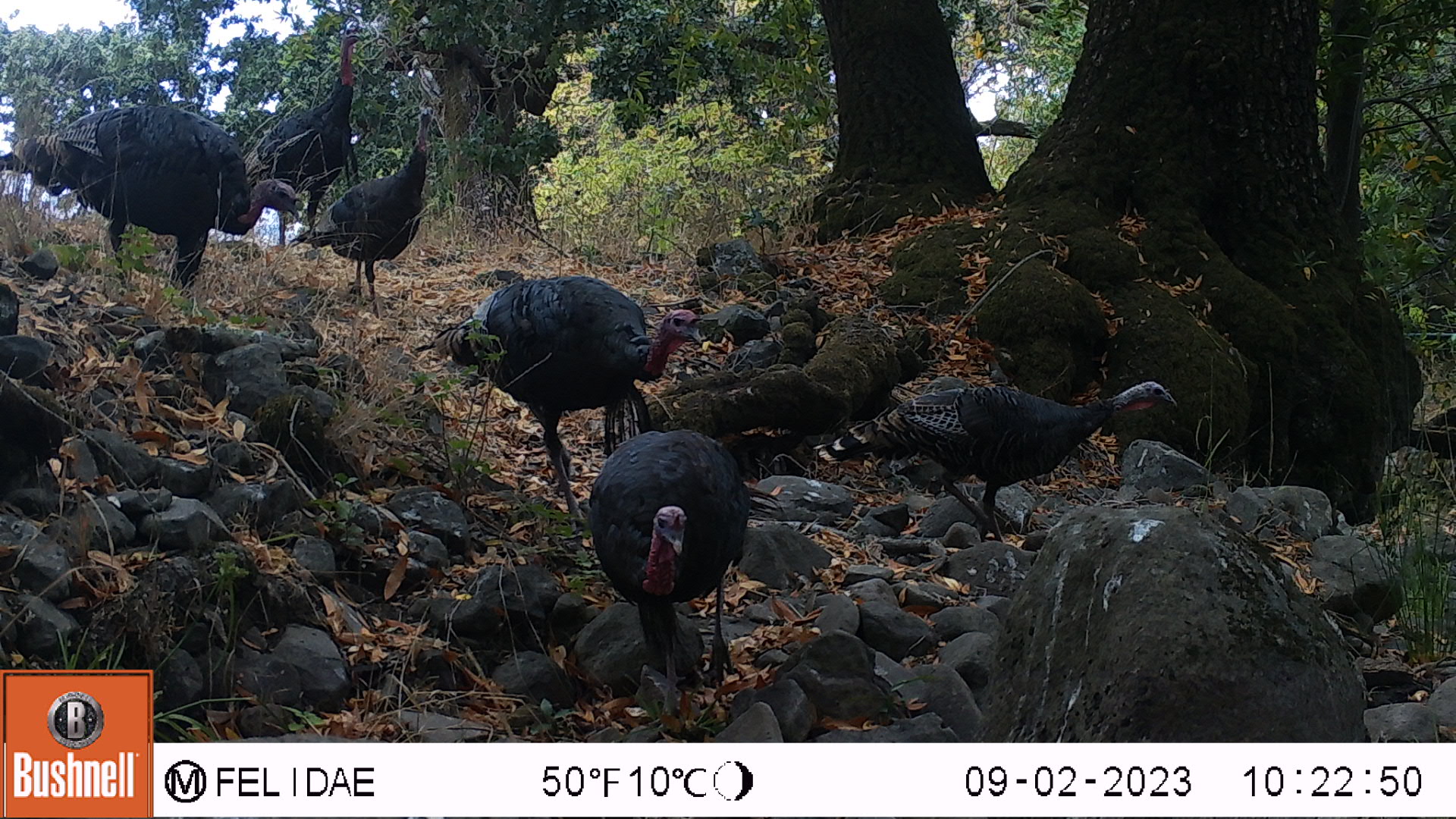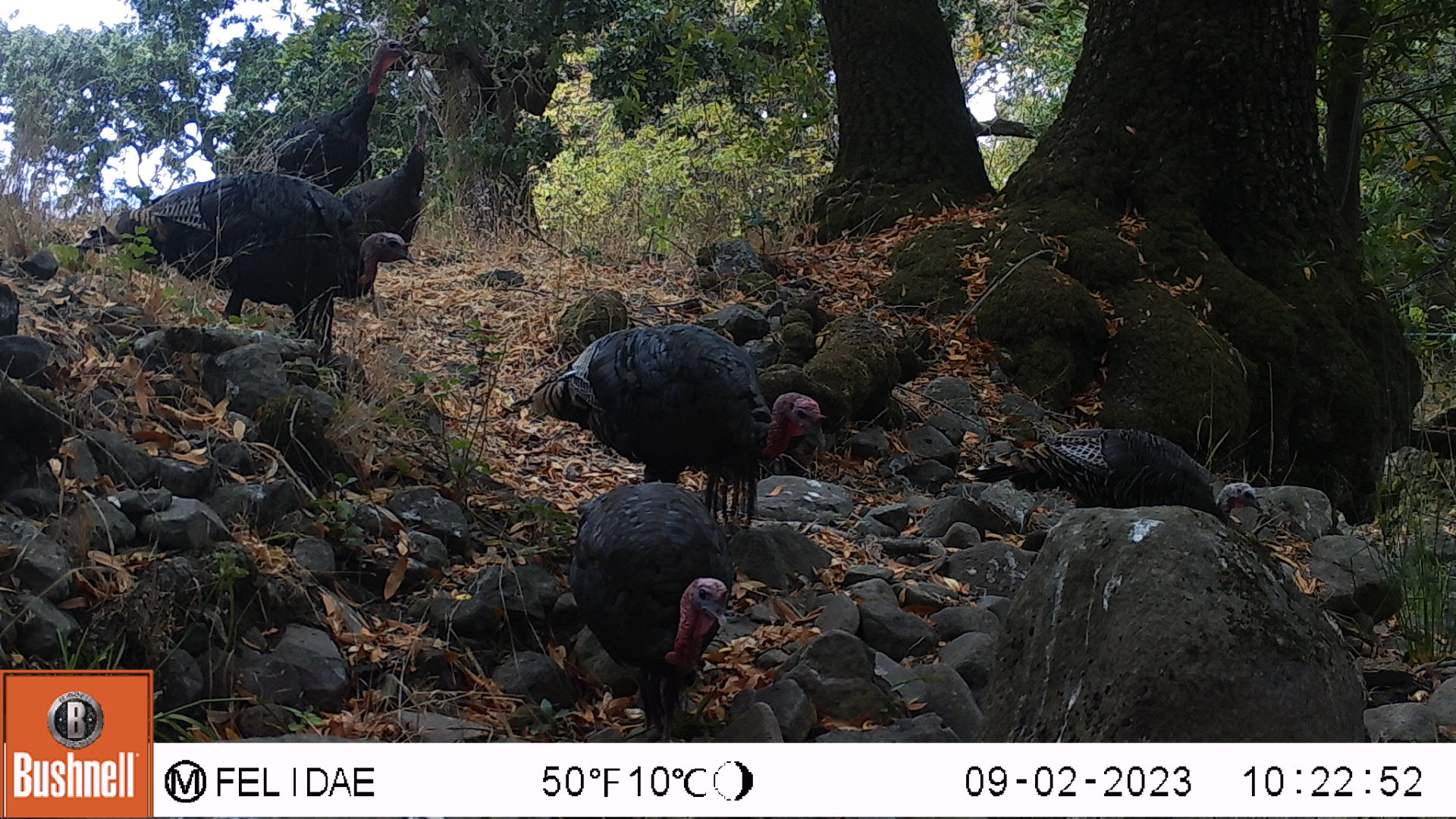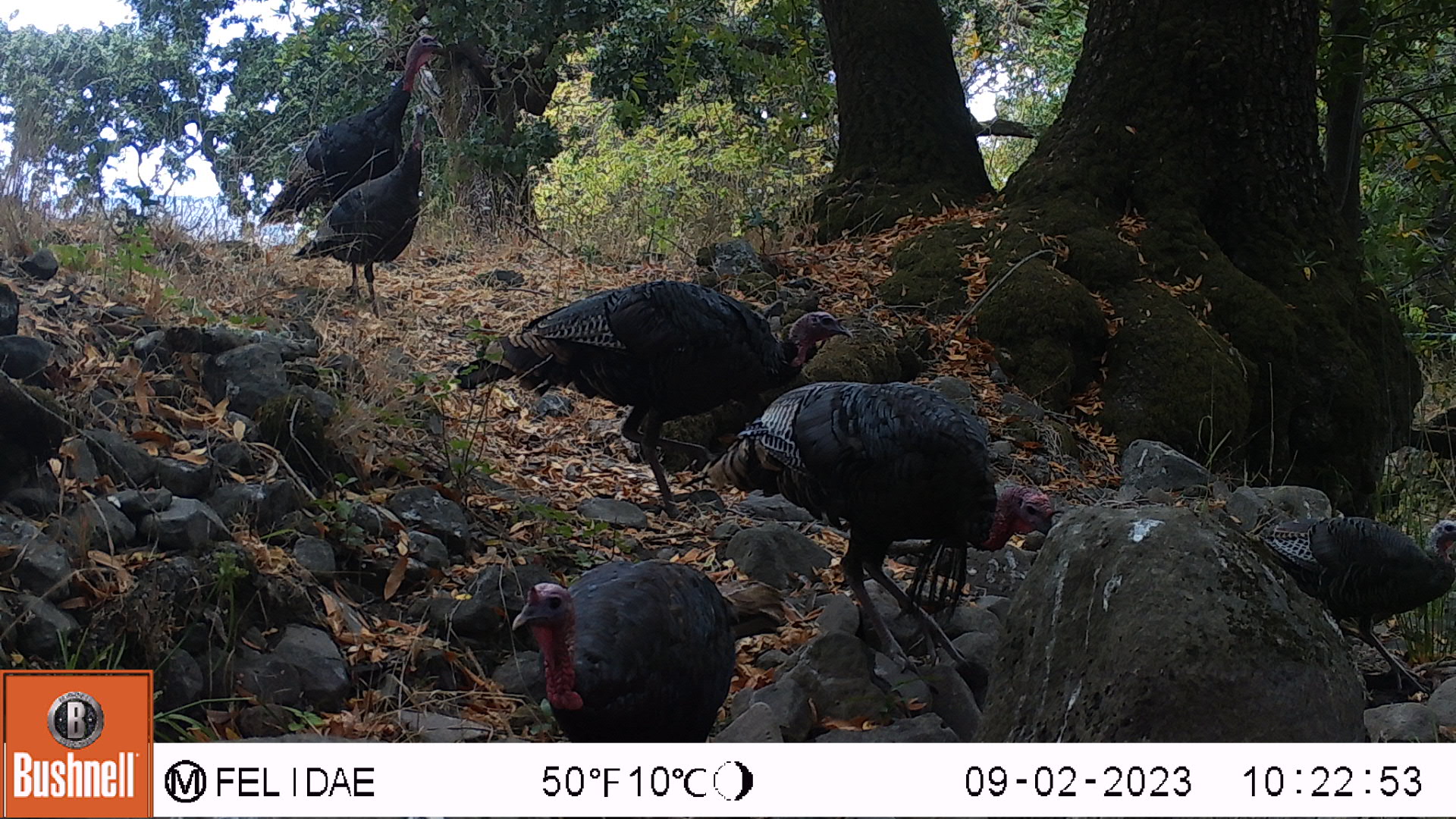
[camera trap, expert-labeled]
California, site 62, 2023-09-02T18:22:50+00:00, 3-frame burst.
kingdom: Animalia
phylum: Chordata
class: Aves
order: Galliformes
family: Phasianidae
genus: Meleagris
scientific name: Meleagris gallopavo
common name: turkey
Turkey (Meleagris gallopavo).